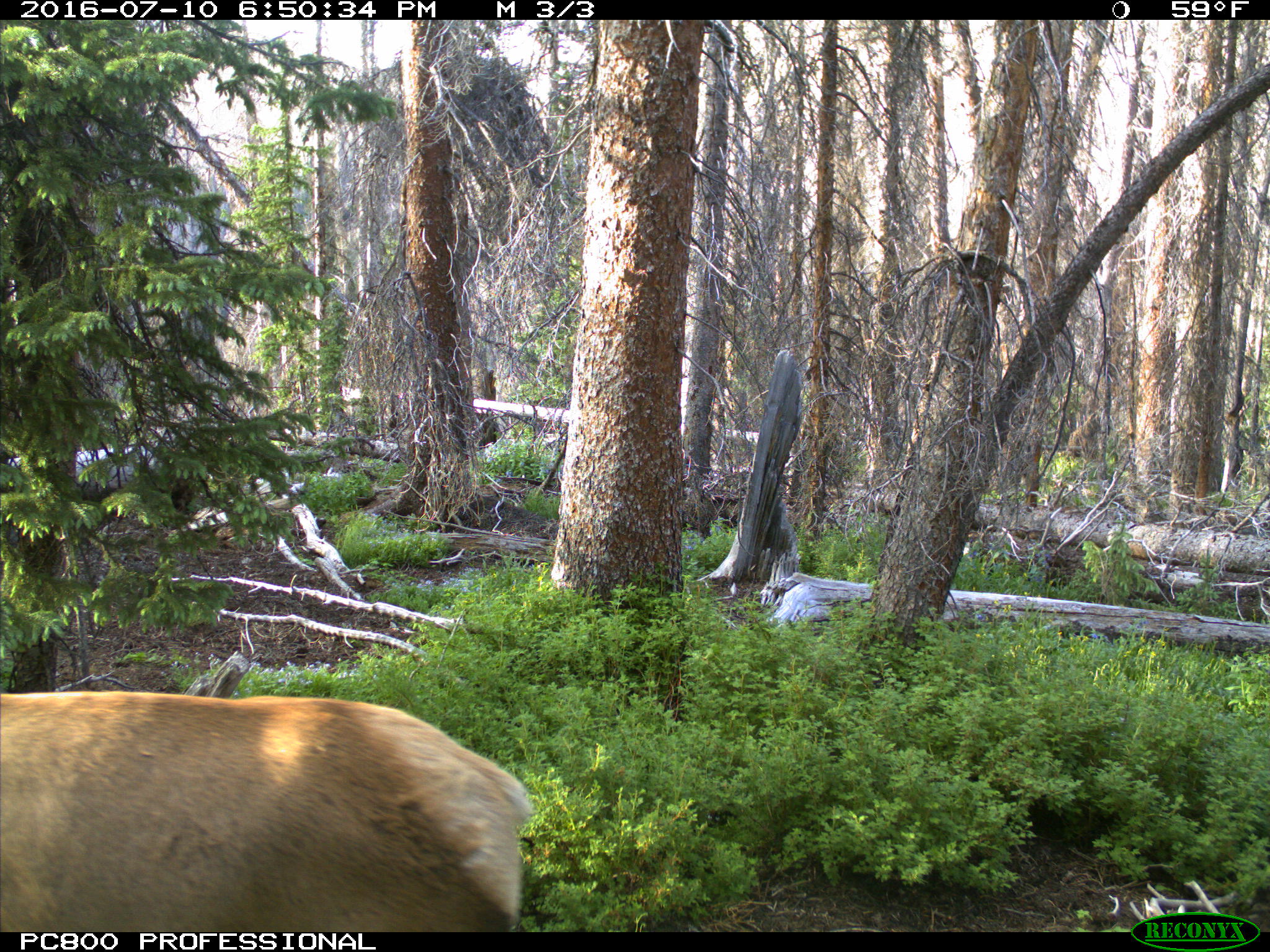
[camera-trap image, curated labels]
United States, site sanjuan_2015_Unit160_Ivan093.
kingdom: Animalia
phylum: Chordata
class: Mammalia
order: Artiodactyla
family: Cervidae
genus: Cervus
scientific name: Cervus elaphus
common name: red deer